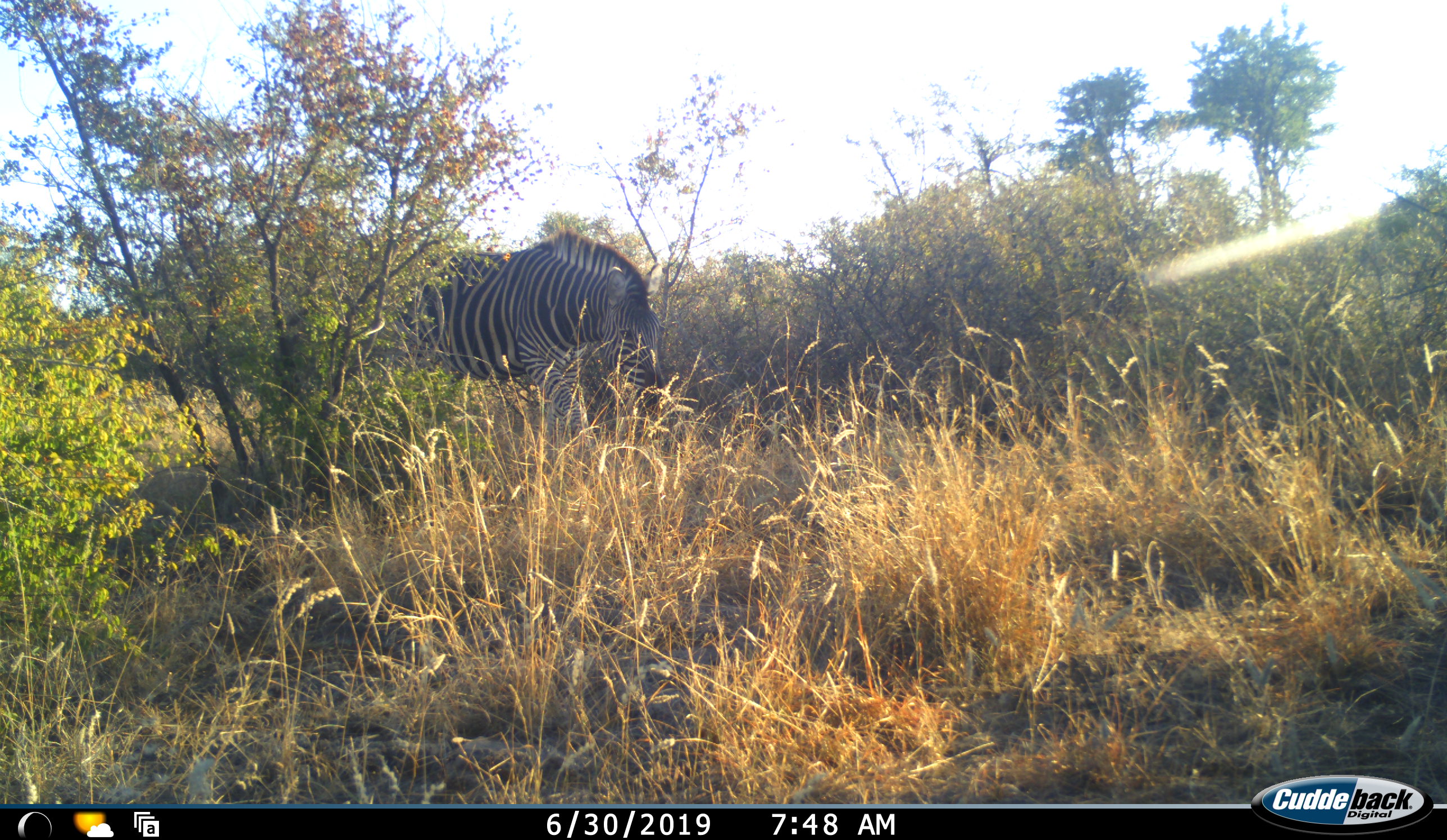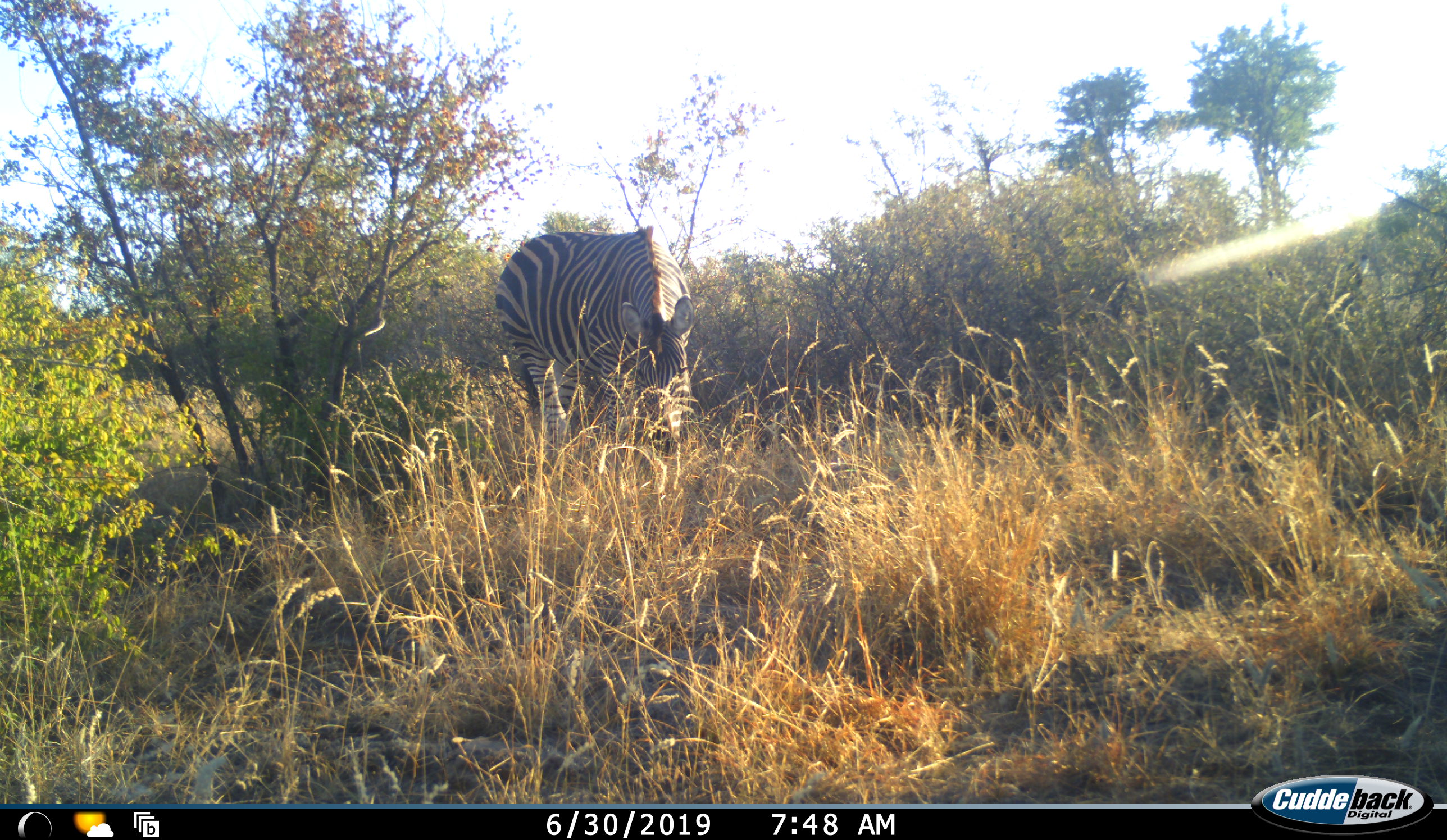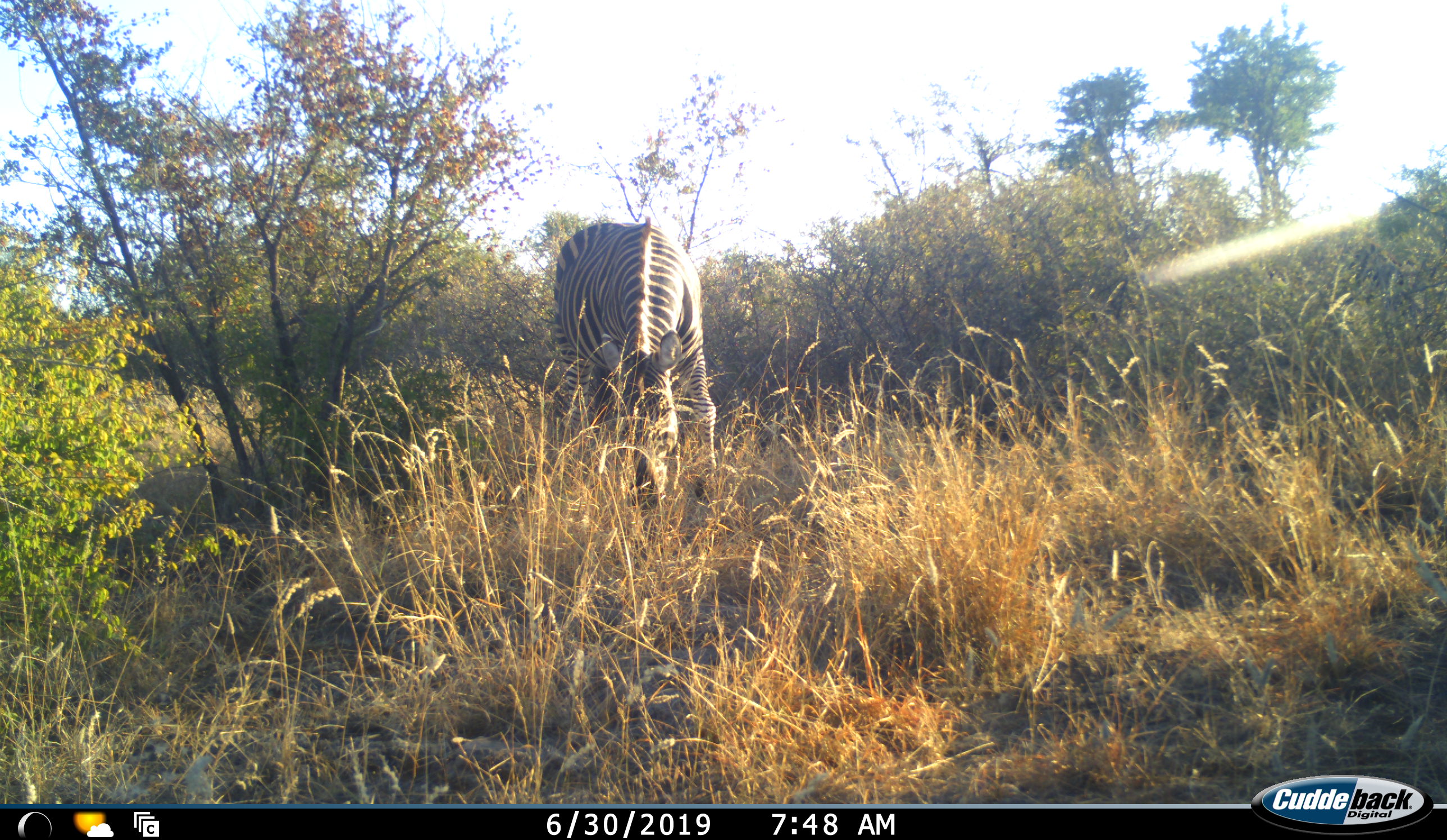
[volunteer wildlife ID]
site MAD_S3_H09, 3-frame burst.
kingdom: Animalia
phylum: Chordata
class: Mammalia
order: Perissodactyla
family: Equidae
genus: Equus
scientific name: Equus quagga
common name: plains zebra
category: zebraplains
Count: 1.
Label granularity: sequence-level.